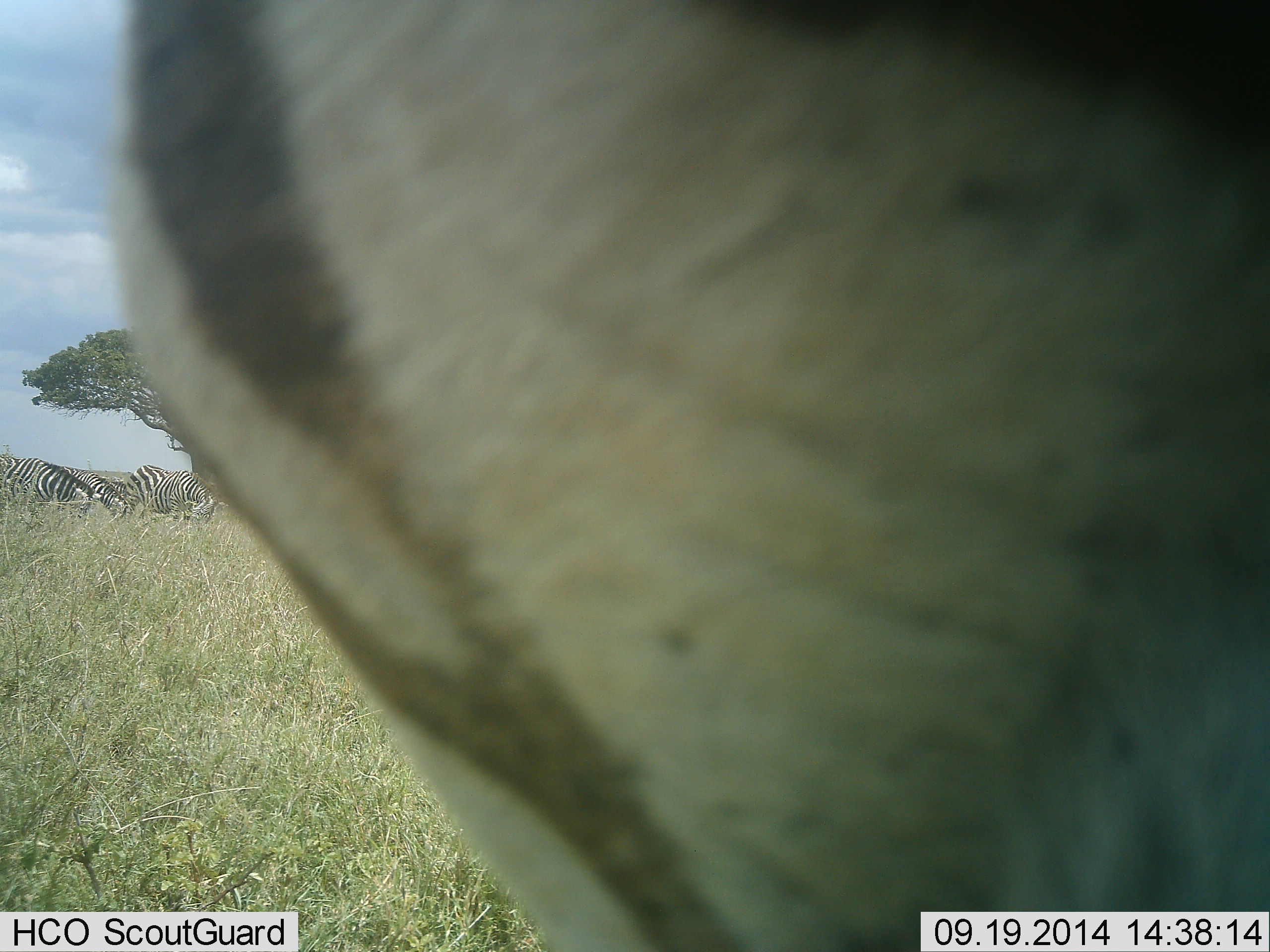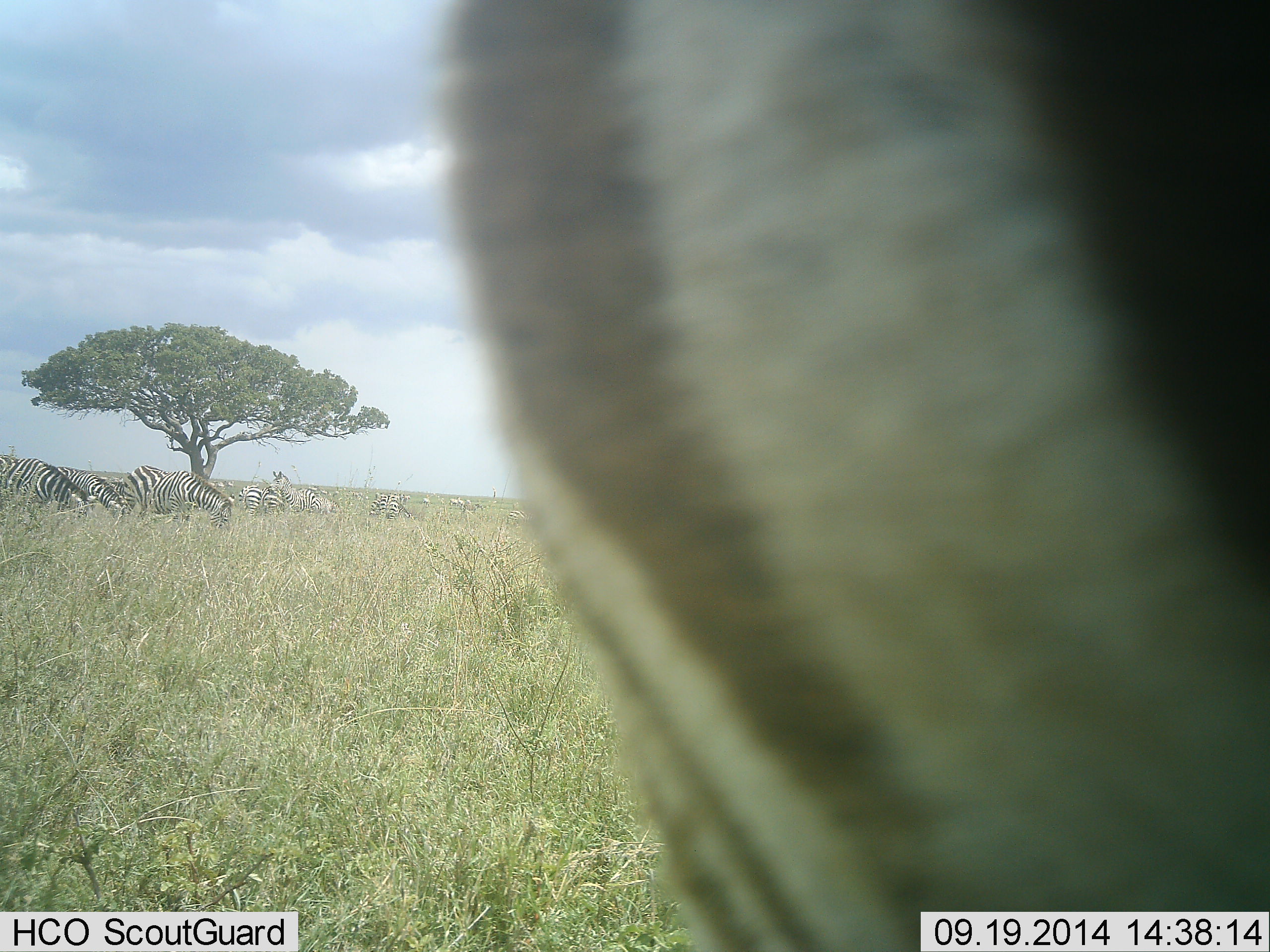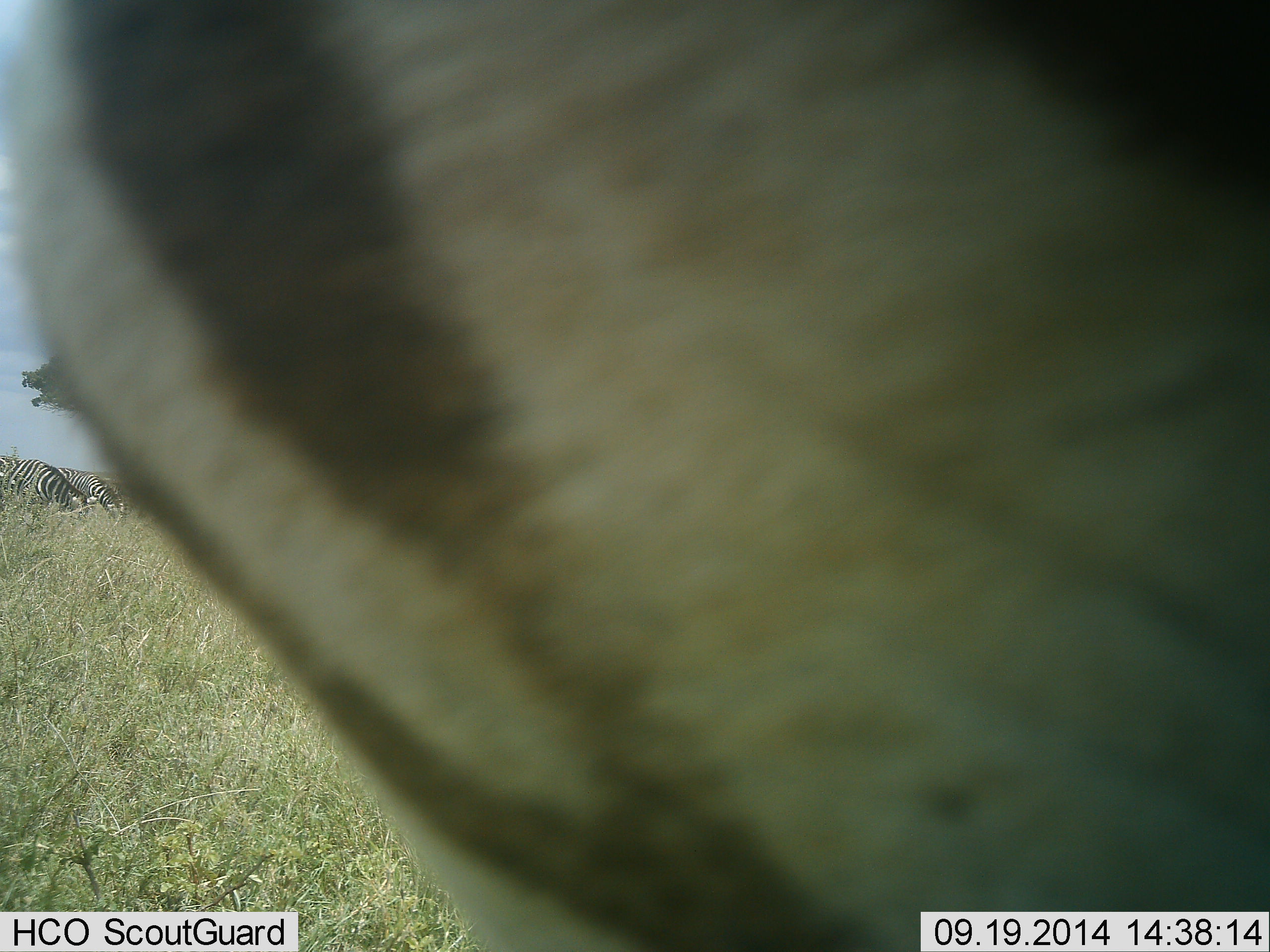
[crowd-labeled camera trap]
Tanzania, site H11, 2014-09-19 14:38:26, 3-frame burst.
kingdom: Animalia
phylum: Chordata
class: Mammalia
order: Perissodactyla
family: Equidae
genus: Equus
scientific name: Equus quagga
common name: plains zebra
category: zebra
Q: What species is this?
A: Zebra (plains zebra) (Equus quagga).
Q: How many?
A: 11-50.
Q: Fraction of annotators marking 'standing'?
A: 70%.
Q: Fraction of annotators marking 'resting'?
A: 30%.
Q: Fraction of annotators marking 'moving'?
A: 10%.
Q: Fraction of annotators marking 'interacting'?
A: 10%.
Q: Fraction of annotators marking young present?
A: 0%.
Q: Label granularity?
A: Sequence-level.